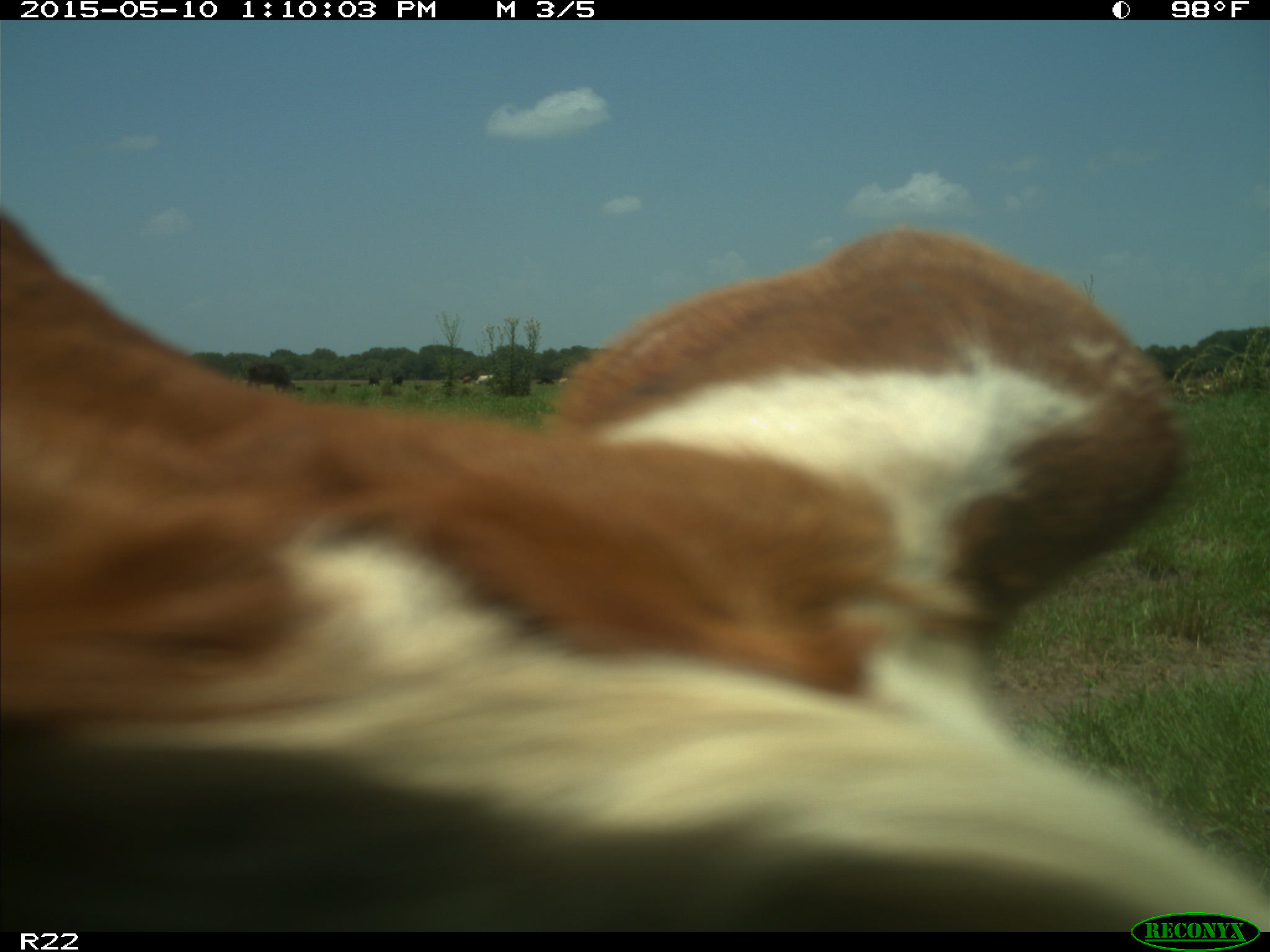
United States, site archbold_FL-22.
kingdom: Animalia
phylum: Chordata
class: Mammalia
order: Artiodactyla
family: Bovidae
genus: Bos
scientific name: Bos taurus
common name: domestic cow